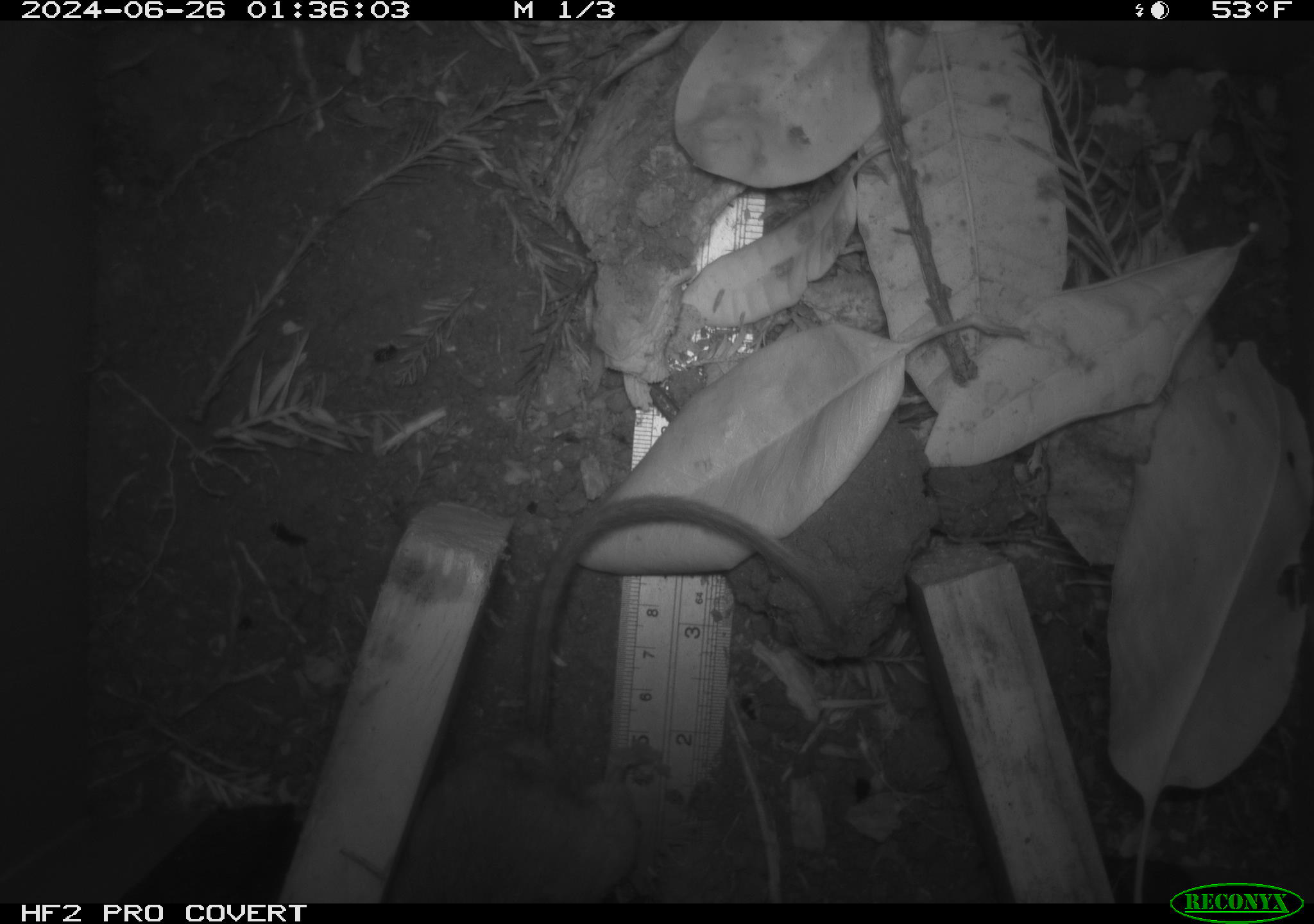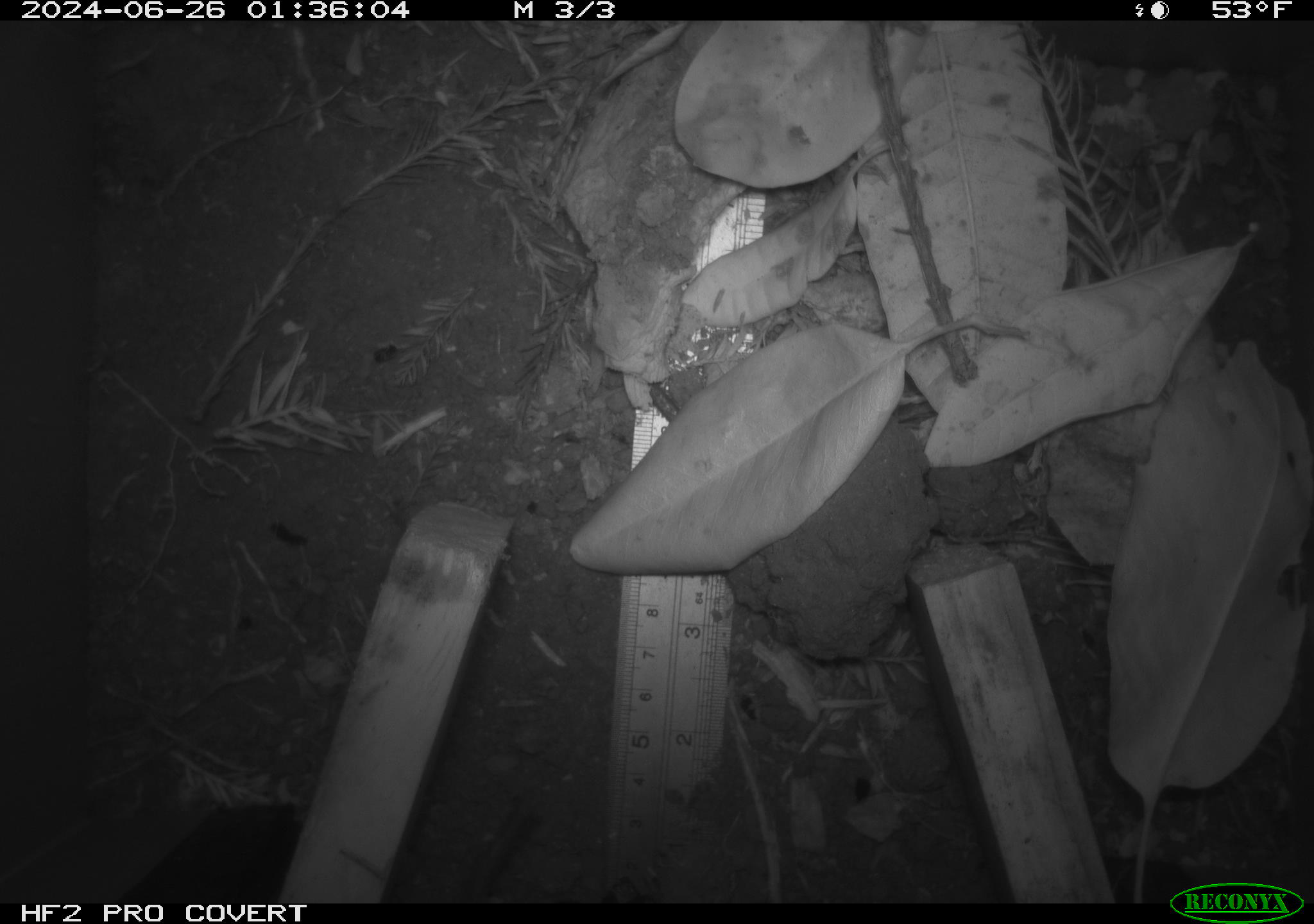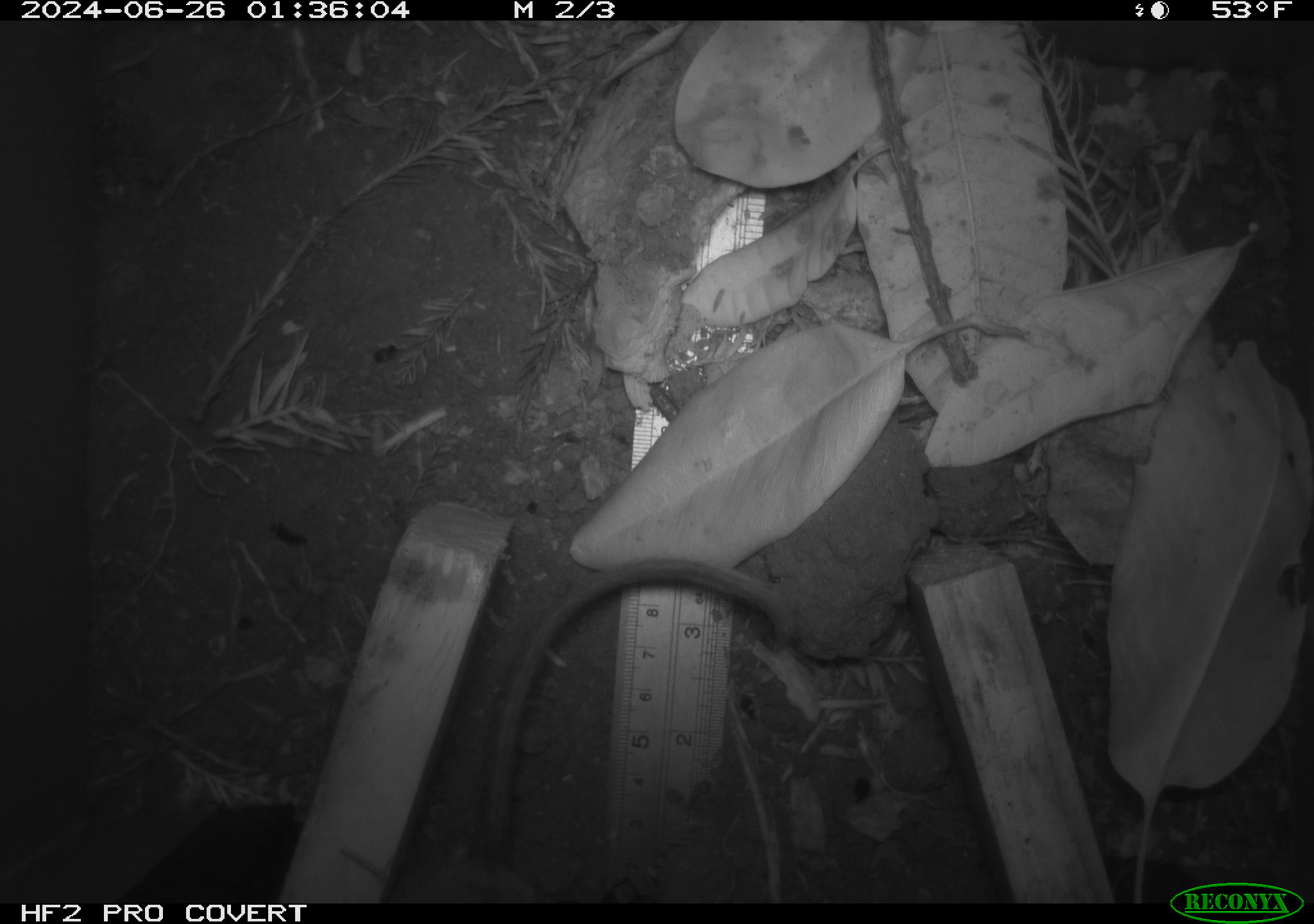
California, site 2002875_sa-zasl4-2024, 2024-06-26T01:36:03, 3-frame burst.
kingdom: Animalia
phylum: Chordata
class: Mammalia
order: Rodentia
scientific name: Rodentia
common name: rodent